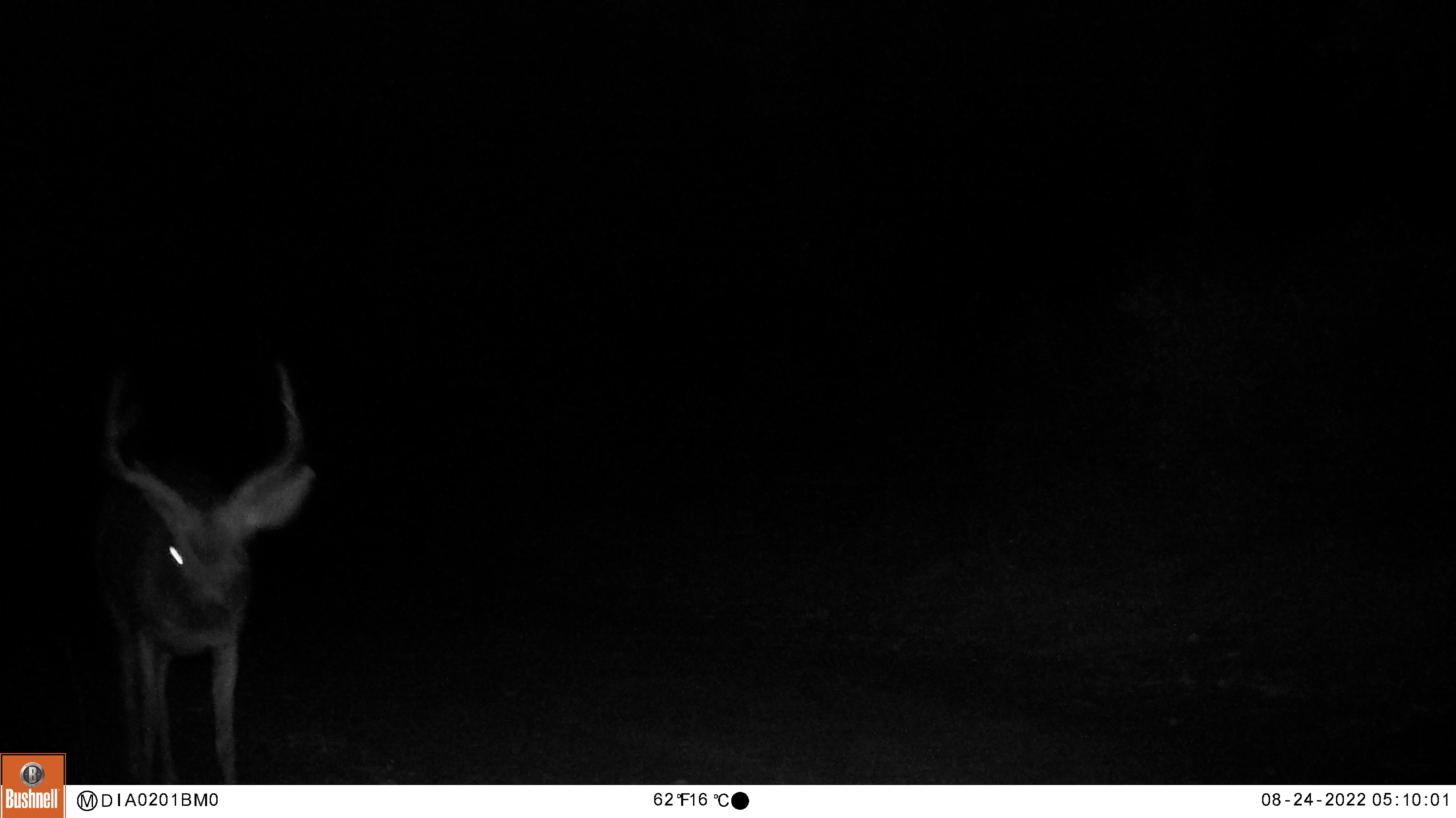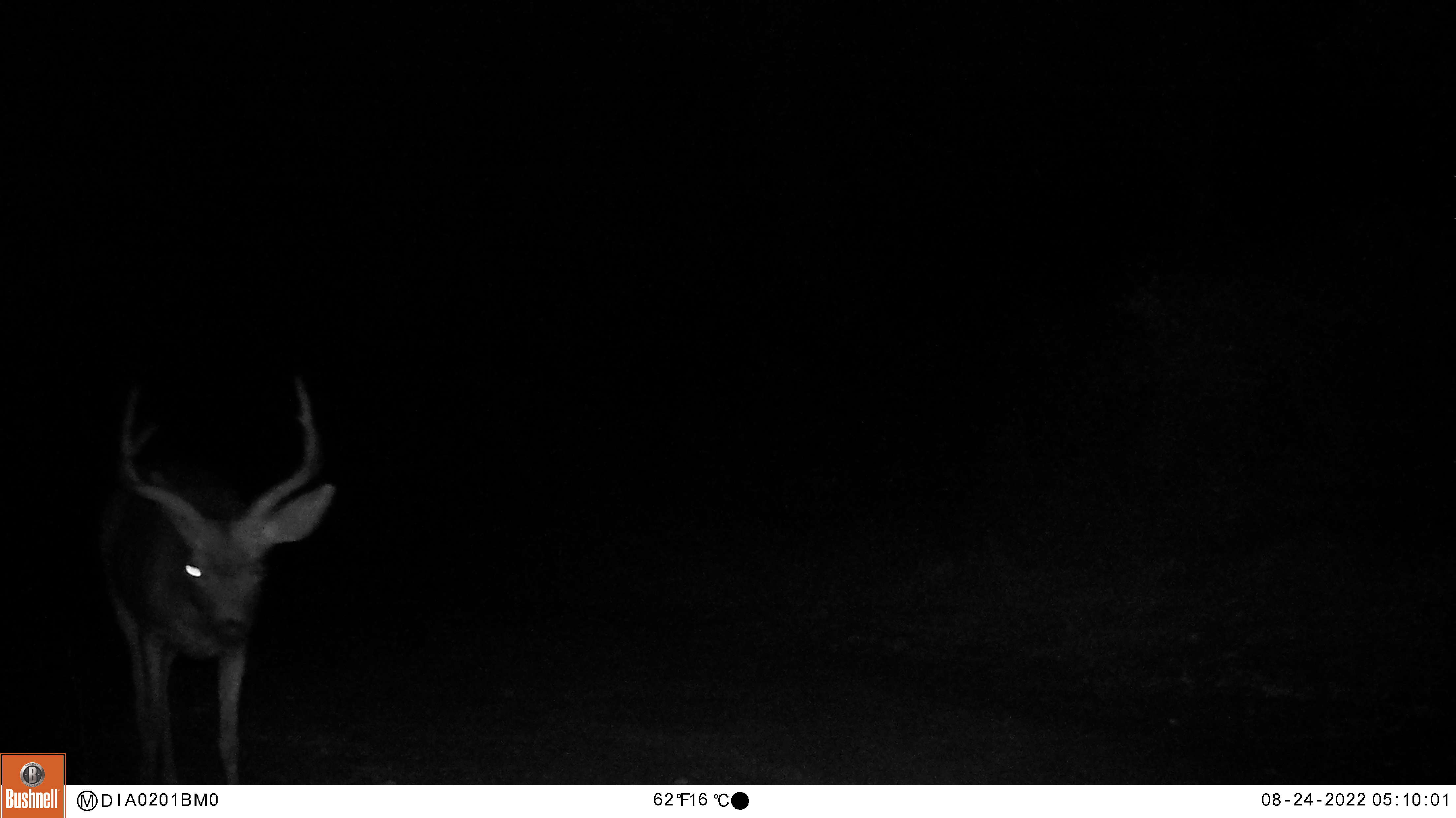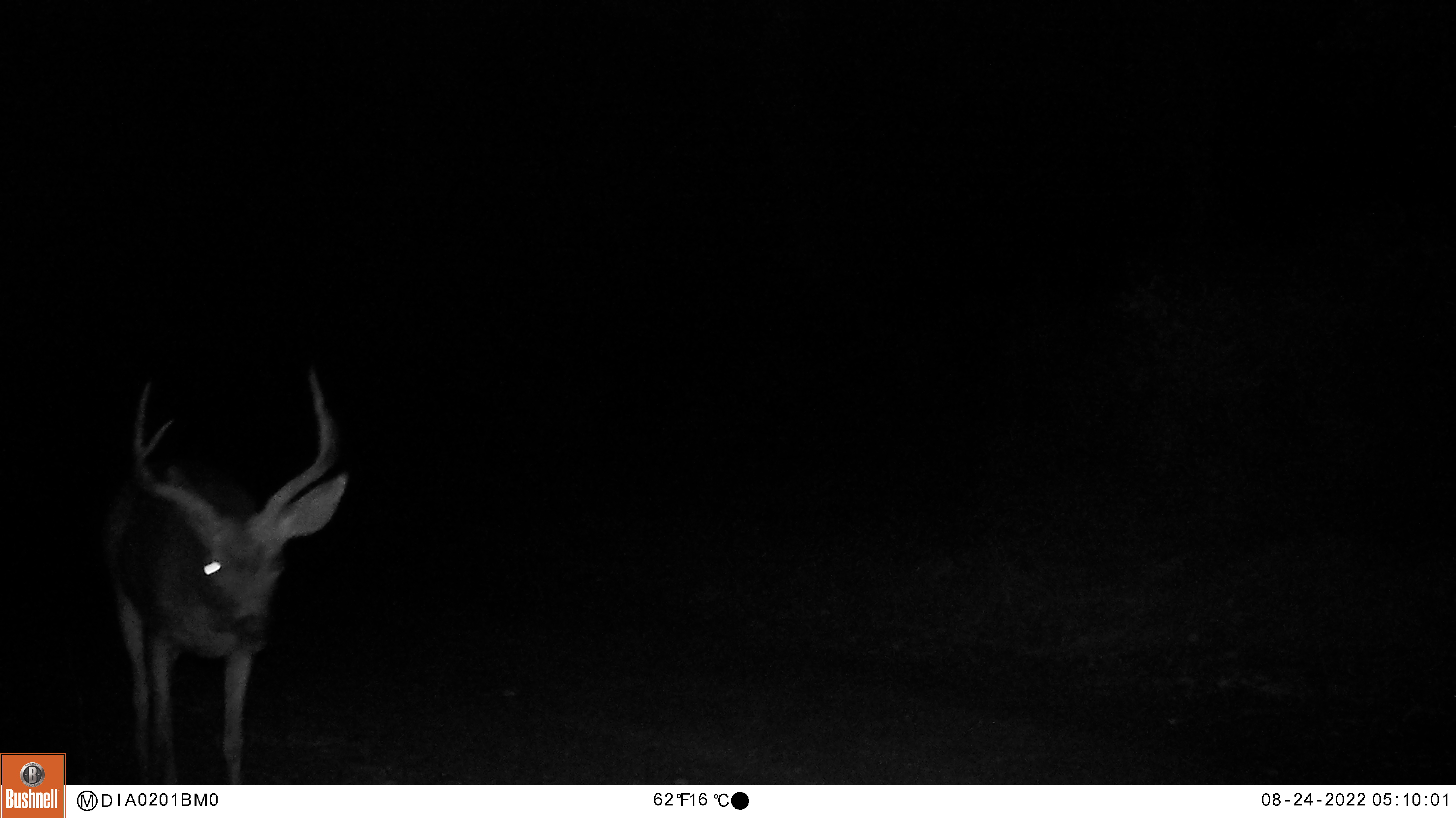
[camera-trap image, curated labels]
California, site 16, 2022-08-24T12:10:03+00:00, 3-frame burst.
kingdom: Animalia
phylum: Chordata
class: Mammalia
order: Artiodactyla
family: Cervidae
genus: Odocoileus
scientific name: Odocoileus hemionus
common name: mule deer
Mule deer (Odocoileus hemionus).